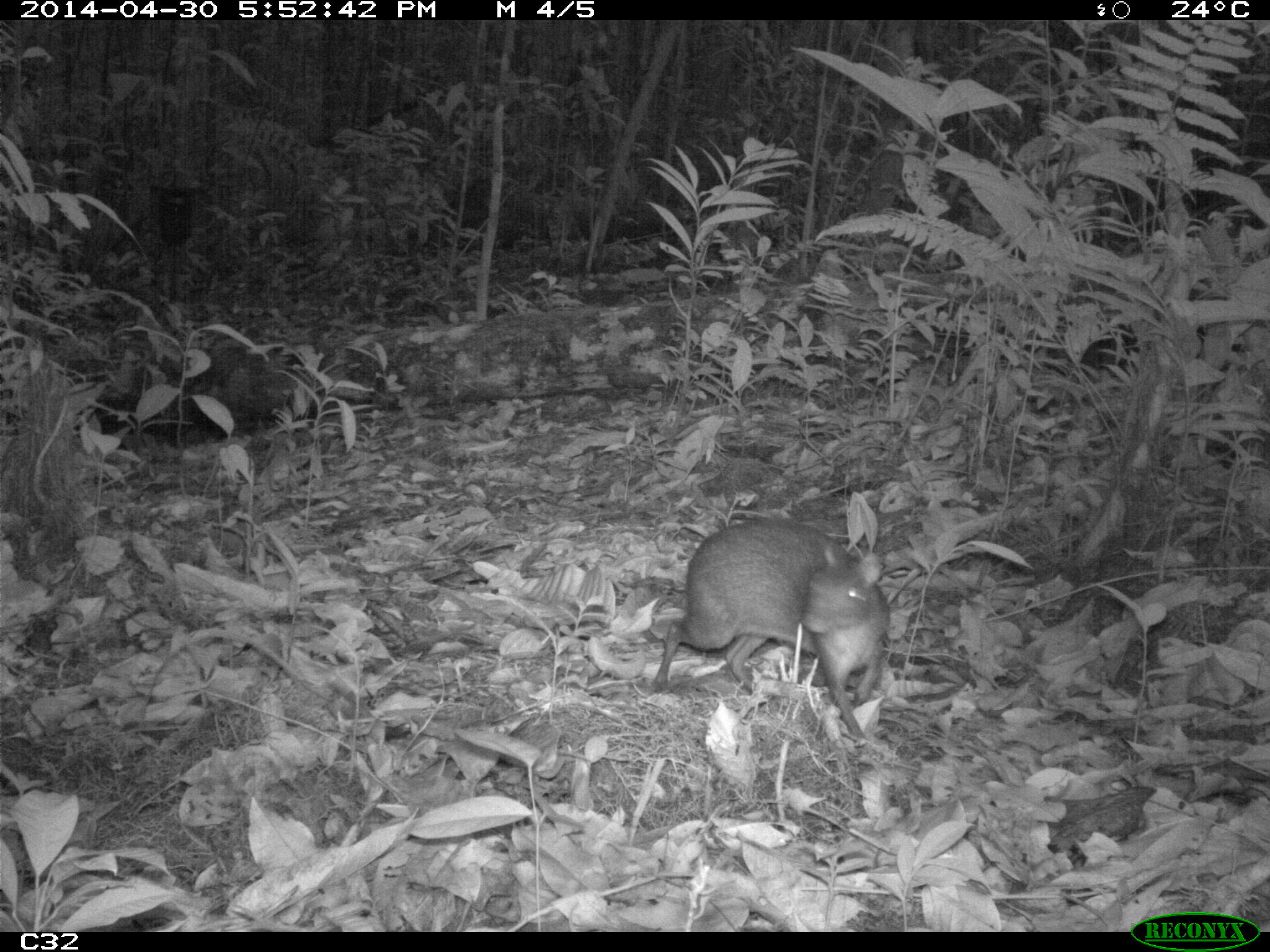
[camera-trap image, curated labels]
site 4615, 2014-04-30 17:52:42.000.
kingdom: Animalia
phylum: Chordata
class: Mammalia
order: Rodentia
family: Dasyproctidae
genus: Myoprocta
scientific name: Myoprocta pratti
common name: green acouchi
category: myoprocta pratii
Myoprocta pratii (green acouchi) (Myoprocta pratti), count 2, age adult.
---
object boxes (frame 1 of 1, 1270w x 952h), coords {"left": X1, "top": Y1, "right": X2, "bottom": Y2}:
myoprocta pratii: {"left": 647, "top": 511, "right": 892, "bottom": 738}